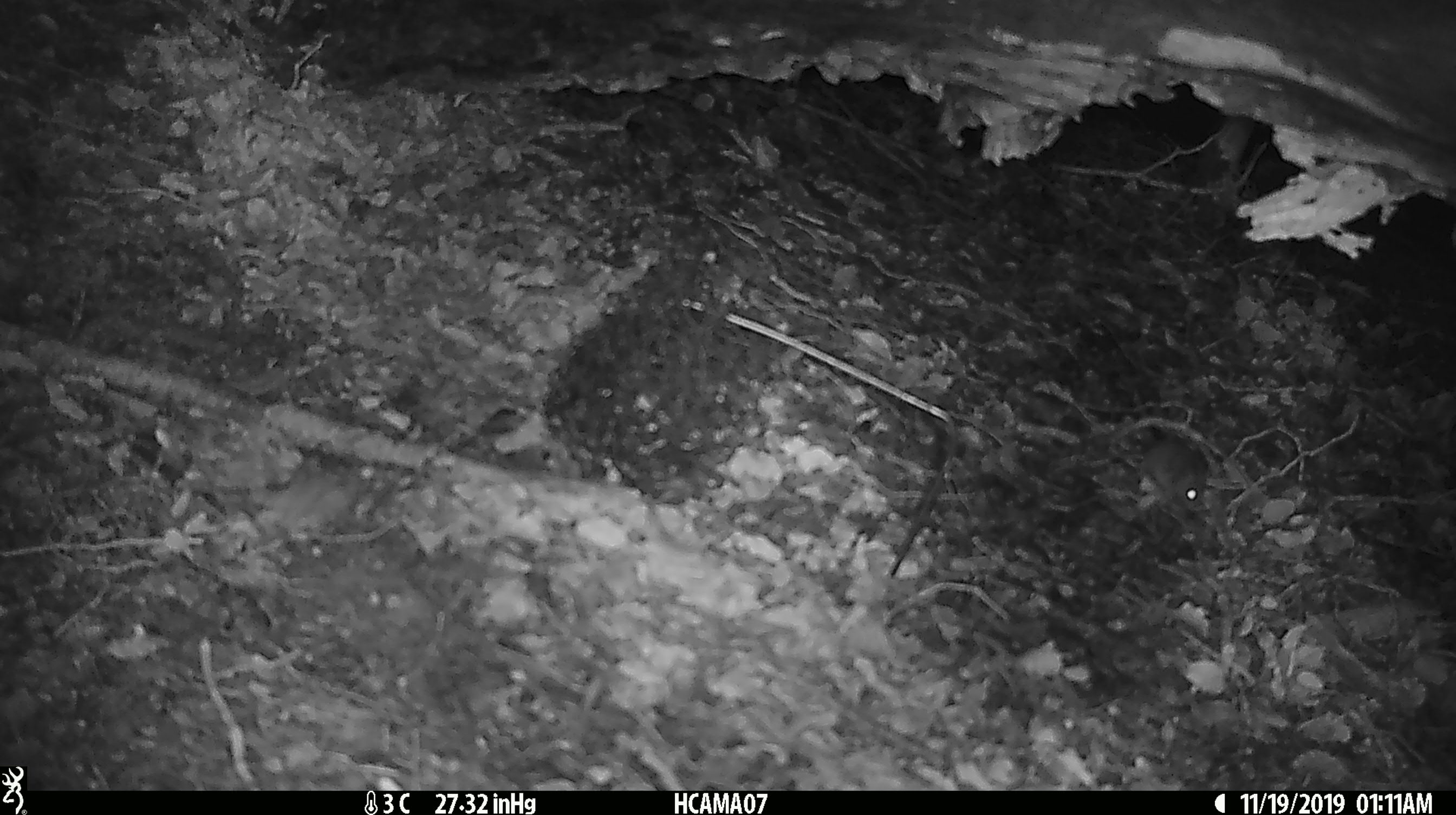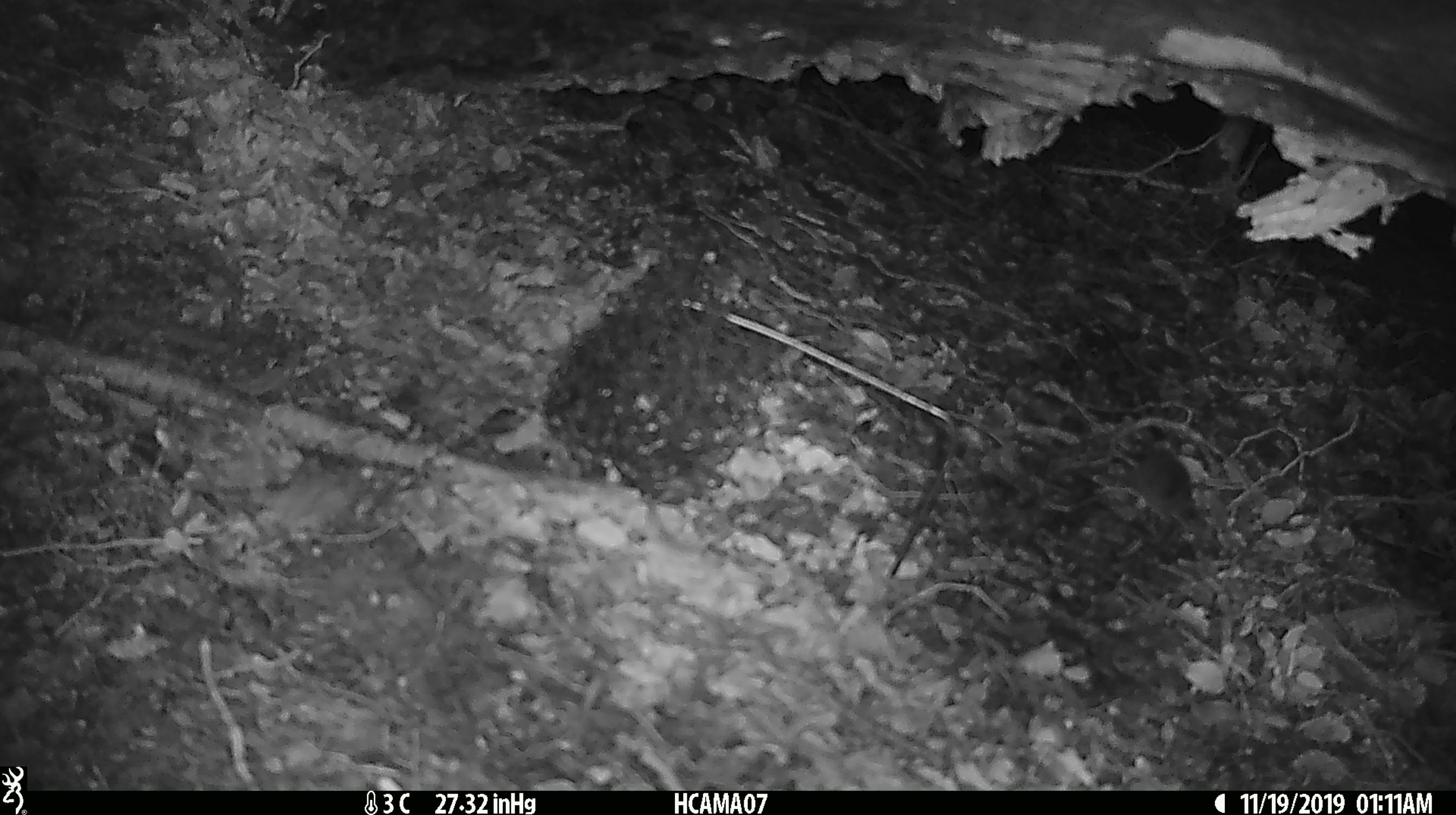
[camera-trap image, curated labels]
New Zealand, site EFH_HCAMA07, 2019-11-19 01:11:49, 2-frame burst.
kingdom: Animalia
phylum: Chordata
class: Mammalia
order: Rodentia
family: Muridae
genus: Mus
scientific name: Mus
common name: mouse